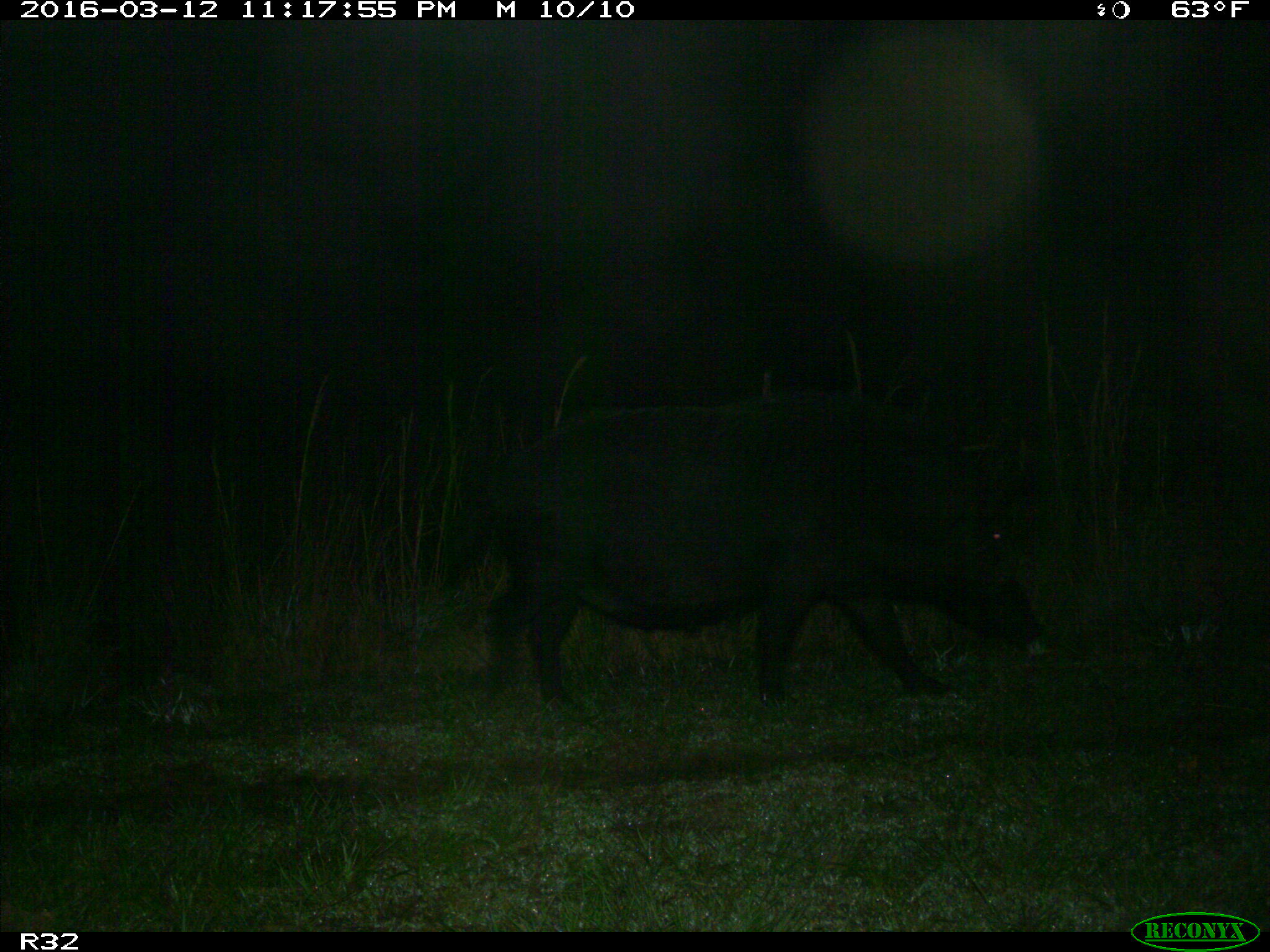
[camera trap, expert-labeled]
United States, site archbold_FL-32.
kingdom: Animalia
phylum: Chordata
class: Mammalia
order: Artiodactyla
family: Suidae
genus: Sus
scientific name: Sus scrofa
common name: wild boar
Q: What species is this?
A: Sus scrofa (wild boar).